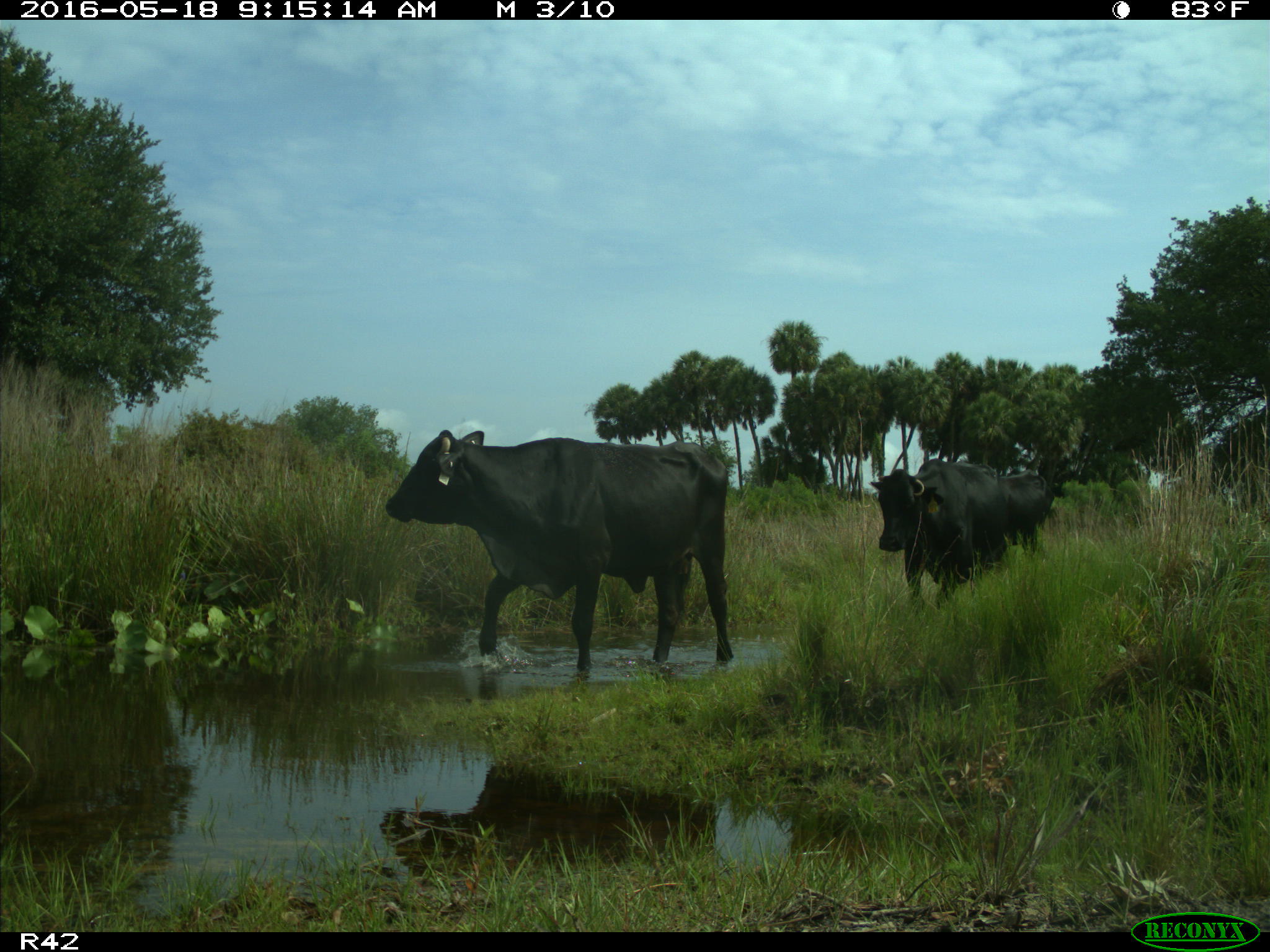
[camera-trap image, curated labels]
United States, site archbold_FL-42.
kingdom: Animalia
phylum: Chordata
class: Mammalia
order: Artiodactyla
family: Bovidae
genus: Bos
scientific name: Bos taurus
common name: domestic cow